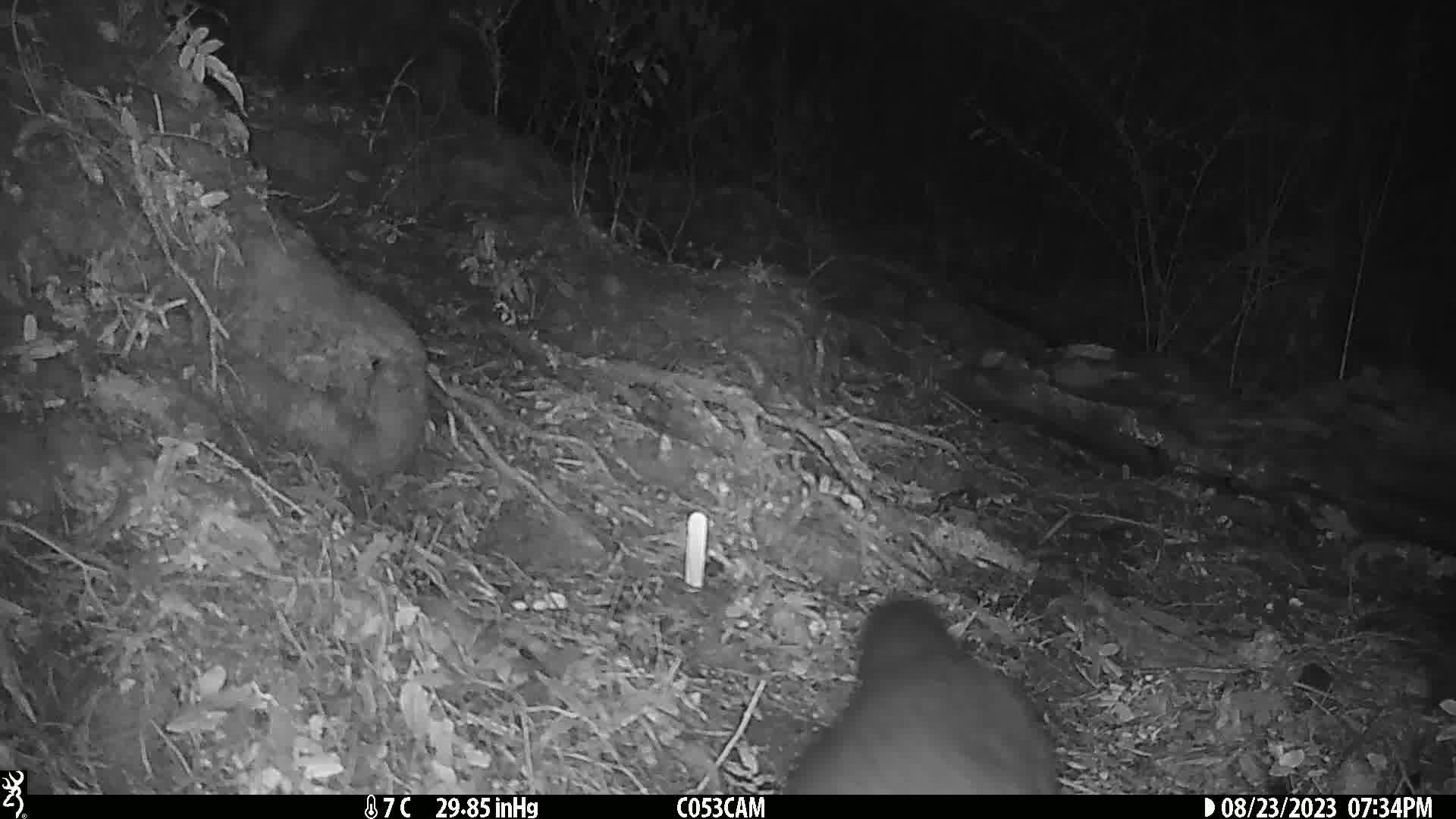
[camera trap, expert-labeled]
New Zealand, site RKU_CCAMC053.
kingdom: Animalia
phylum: Chordata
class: Mammalia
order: Diprotodontia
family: Phalangeridae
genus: Trichosurus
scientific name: Trichosurus vulpecula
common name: common brushtail possum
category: possum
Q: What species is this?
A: Possum (common brushtail possum) (Trichosurus vulpecula).